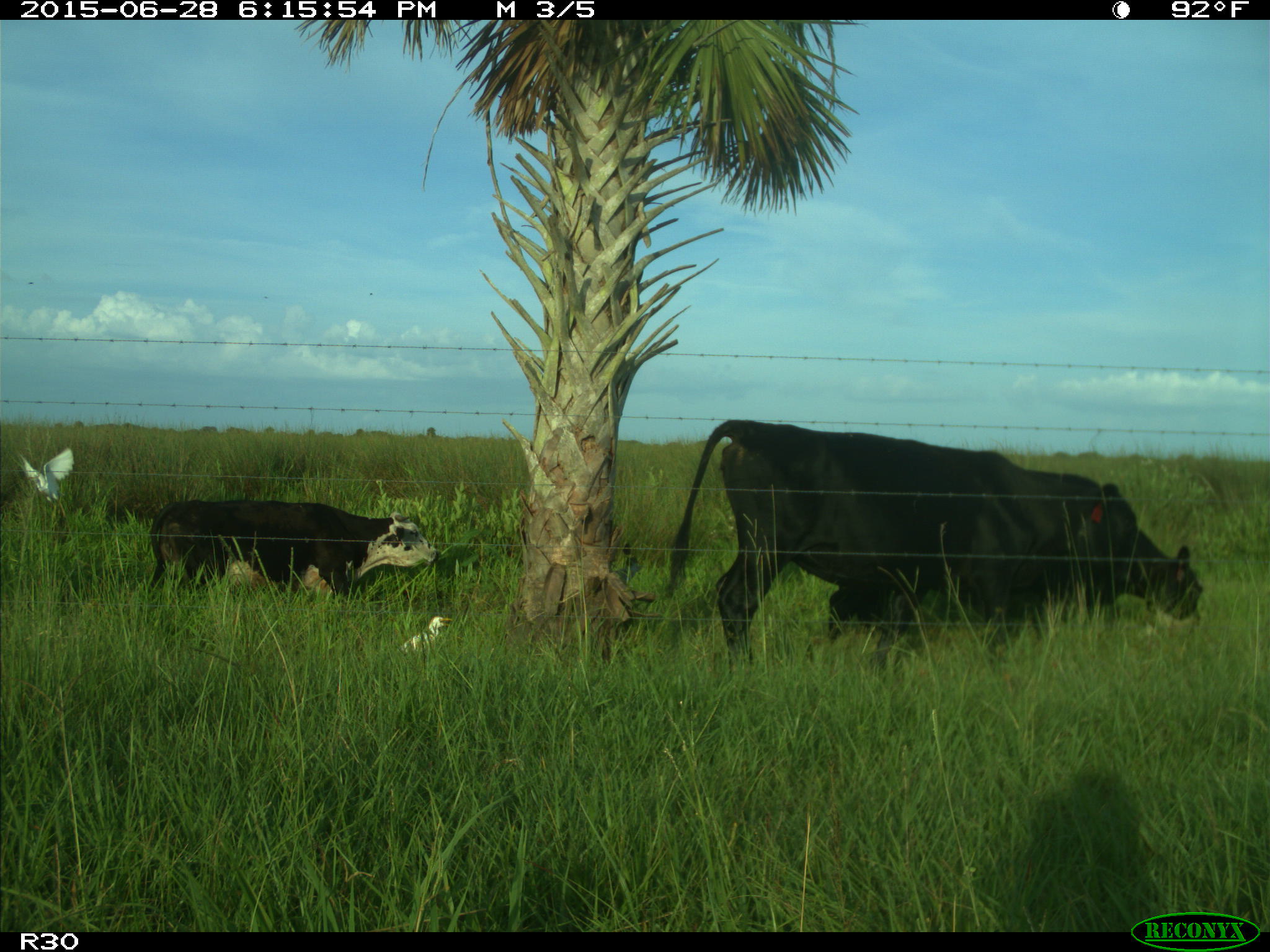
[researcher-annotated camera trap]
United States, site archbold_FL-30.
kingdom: Animalia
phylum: Chordata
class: Mammalia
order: Artiodactyla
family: Bovidae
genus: Bos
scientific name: Bos taurus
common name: domestic cow